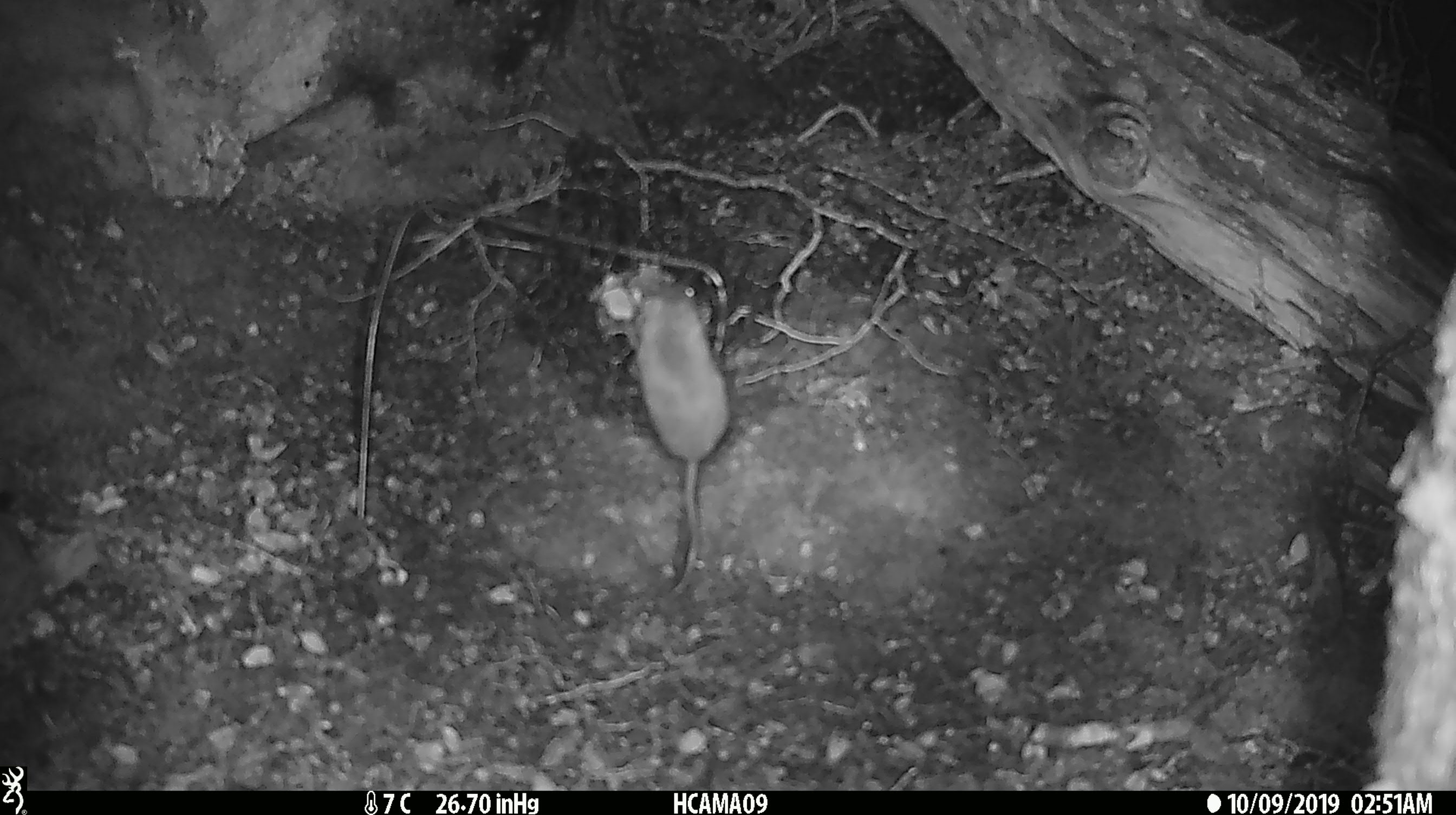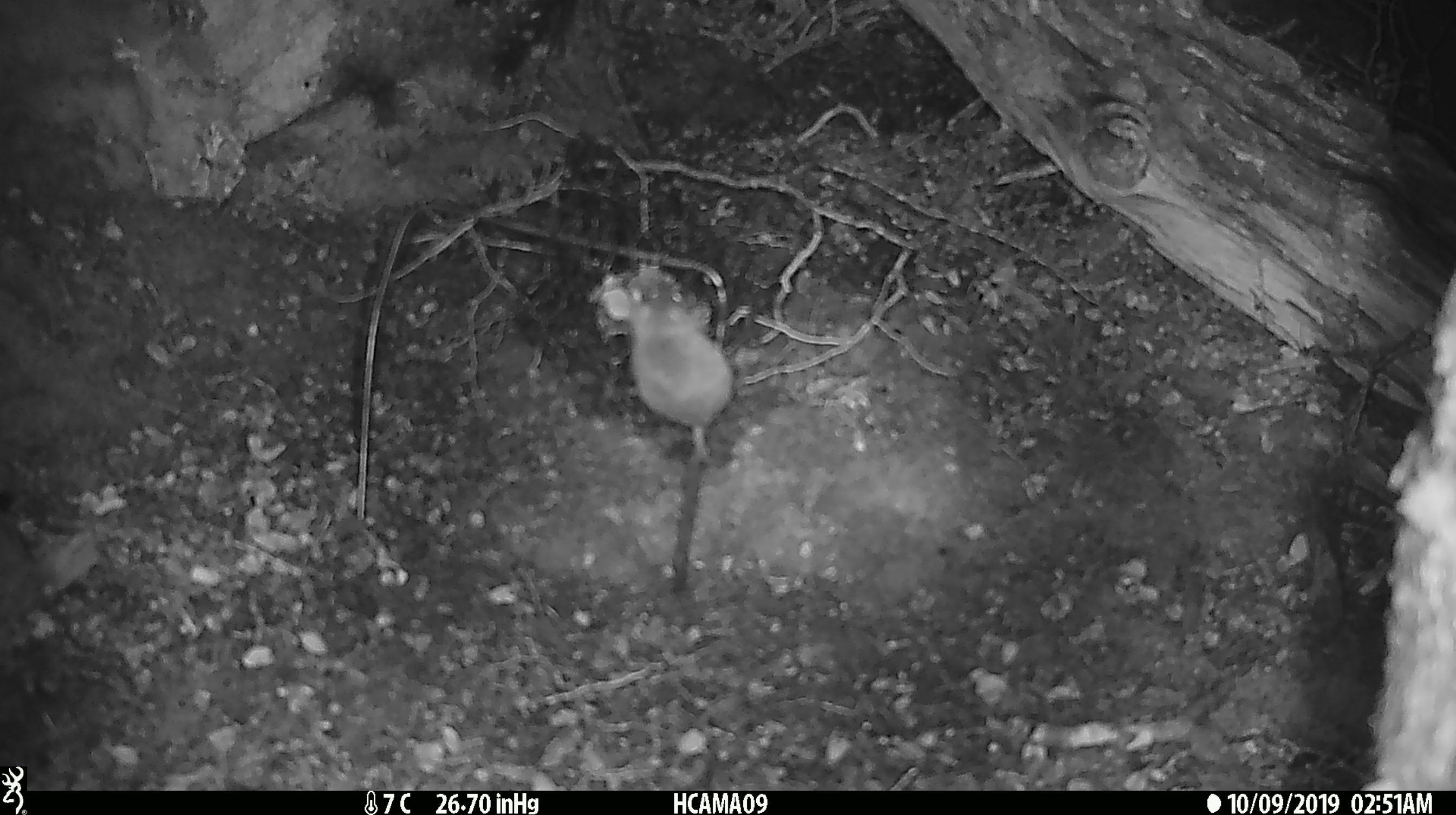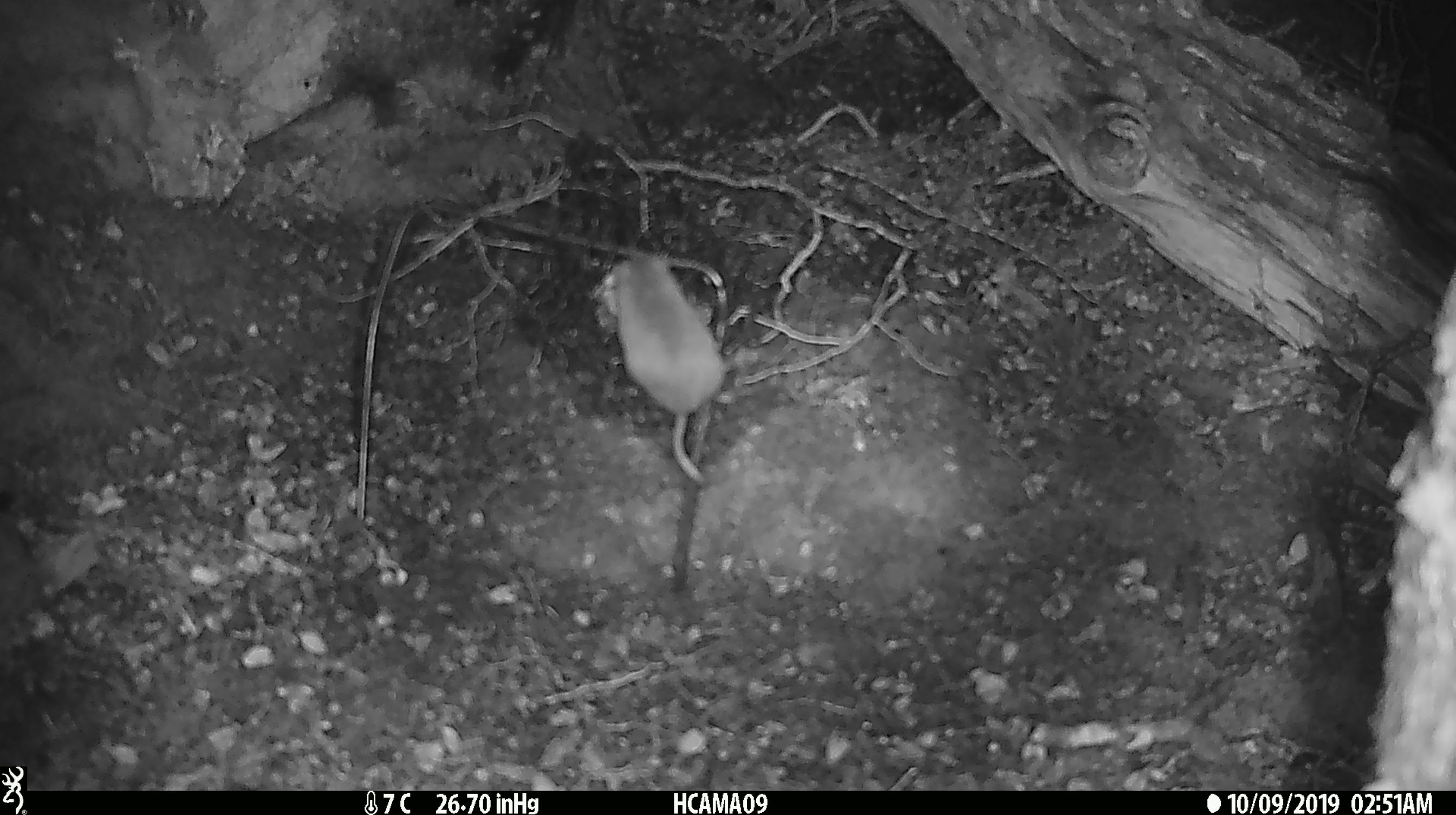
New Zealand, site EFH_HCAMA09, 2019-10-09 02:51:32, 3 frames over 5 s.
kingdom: Animalia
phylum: Chordata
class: Mammalia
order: Rodentia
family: Muridae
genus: Mus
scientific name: Mus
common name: mouse